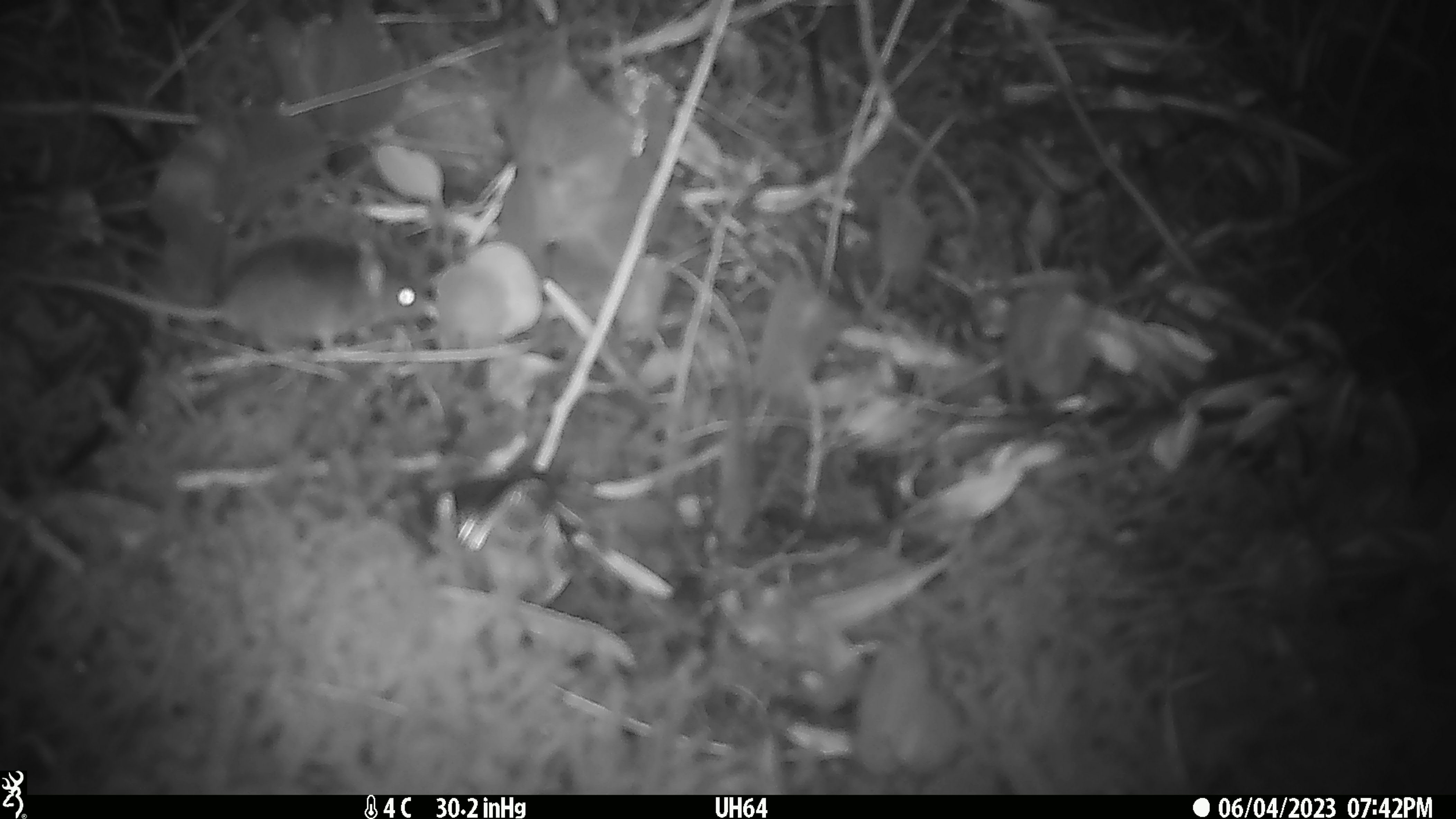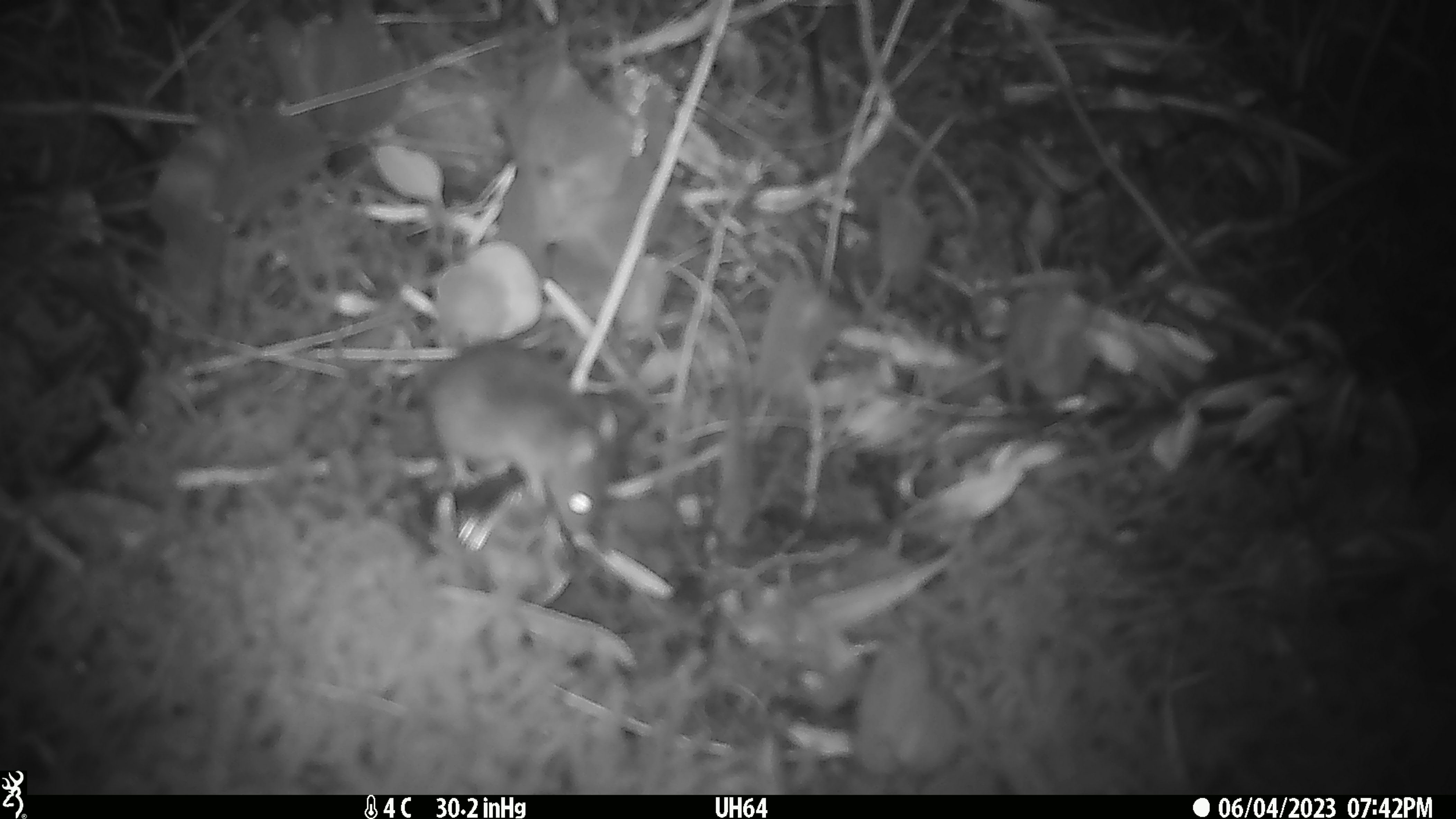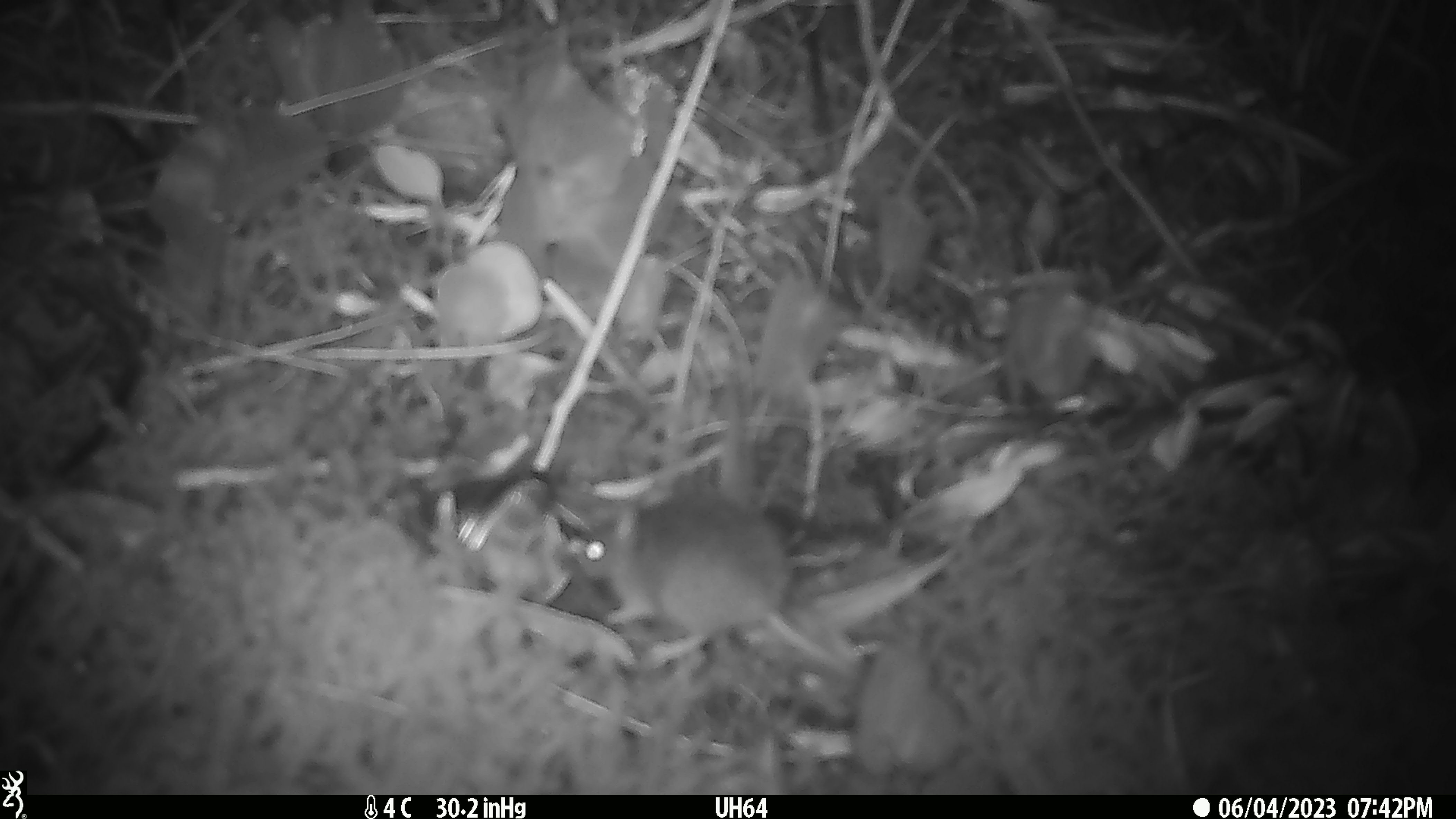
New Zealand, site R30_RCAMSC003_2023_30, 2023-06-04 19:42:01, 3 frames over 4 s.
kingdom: Animalia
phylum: Chordata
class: Mammalia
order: Rodentia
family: Muridae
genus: Mus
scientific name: Mus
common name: mouse